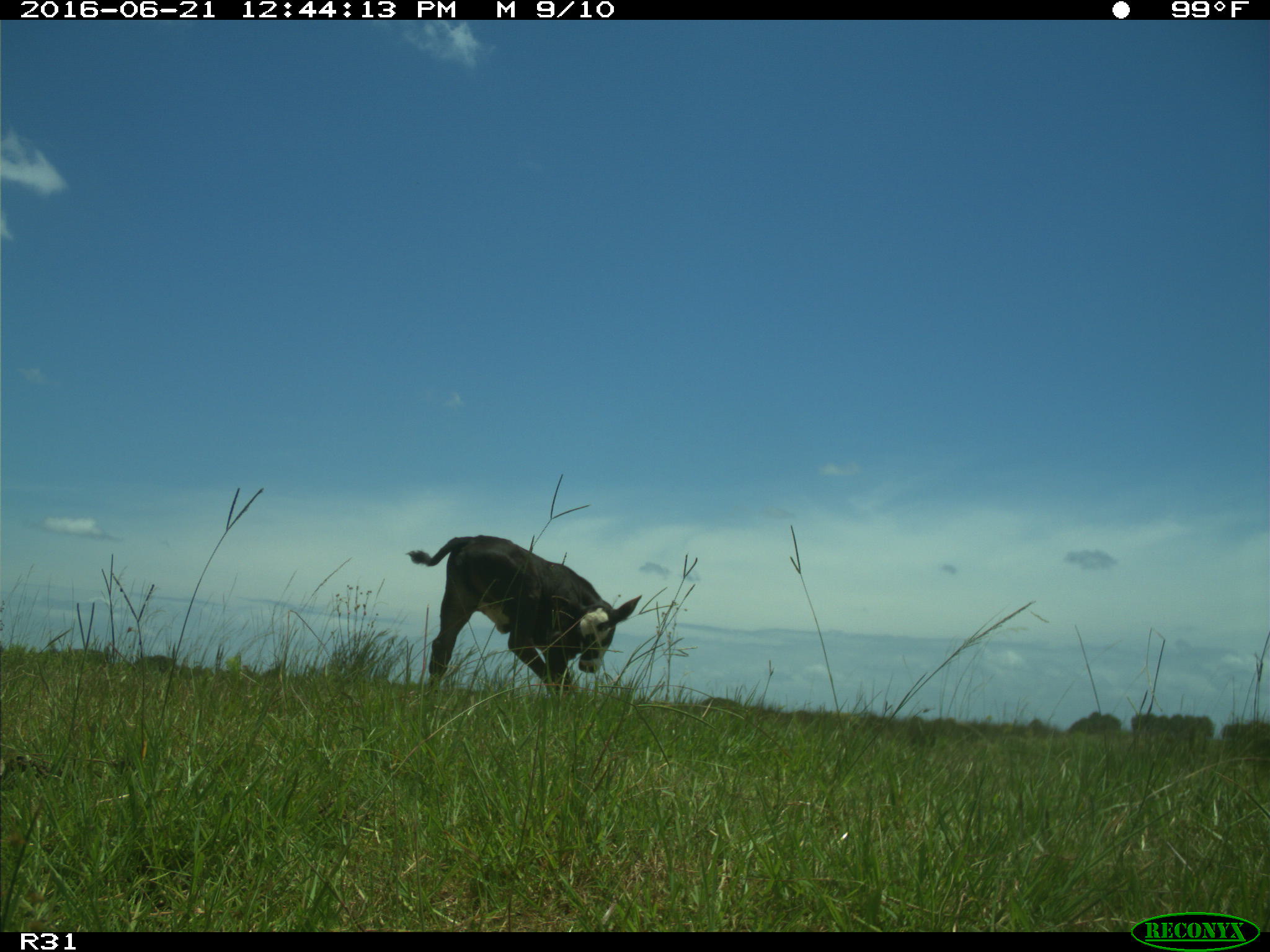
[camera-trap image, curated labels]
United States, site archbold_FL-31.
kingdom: Animalia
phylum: Chordata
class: Mammalia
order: Artiodactyla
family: Bovidae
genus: Bos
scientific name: Bos taurus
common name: domestic cow